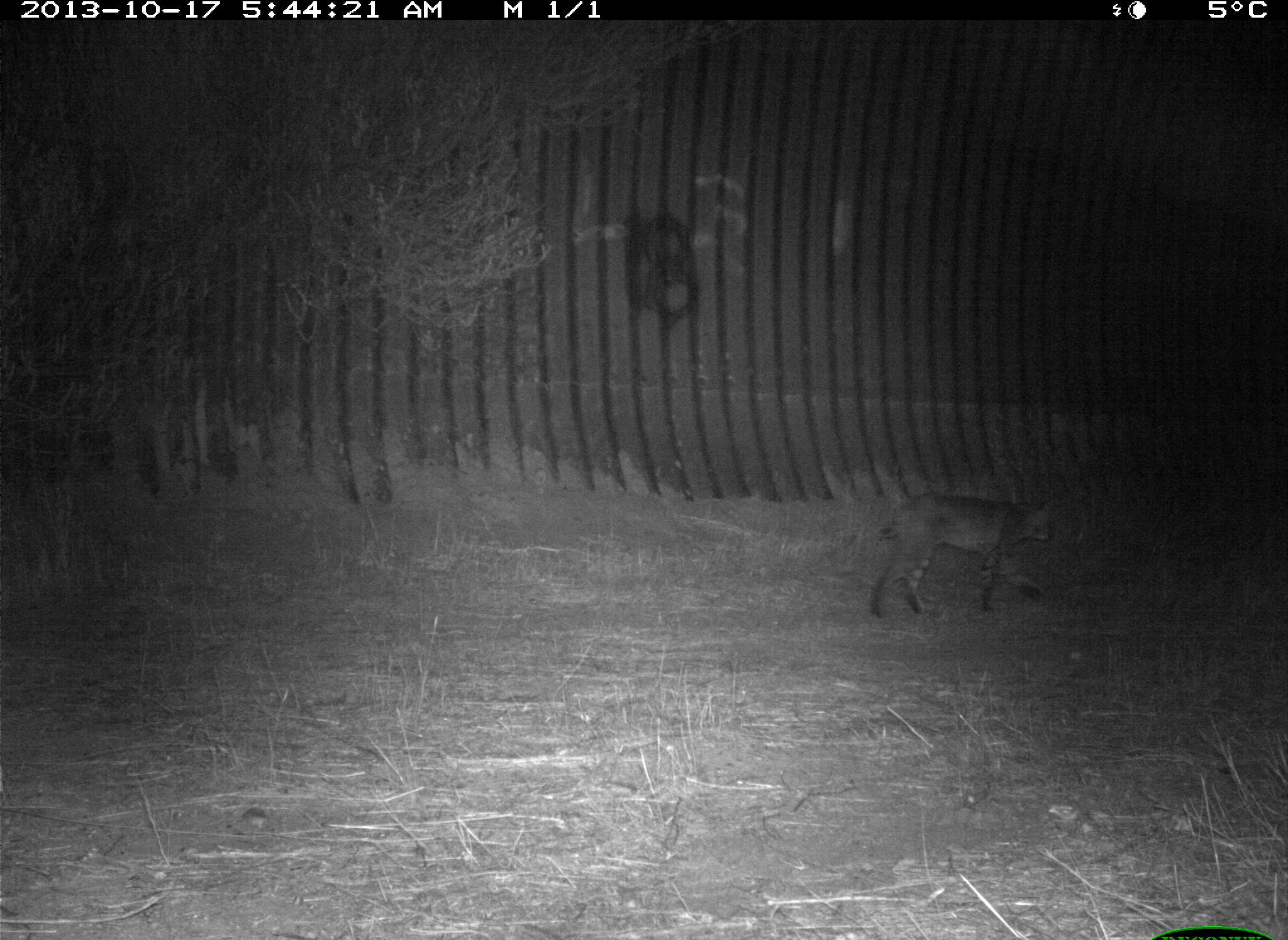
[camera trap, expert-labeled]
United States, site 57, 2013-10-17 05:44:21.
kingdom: Animalia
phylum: Chordata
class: Mammalia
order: Carnivora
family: Felidae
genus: Lynx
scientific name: Lynx rufus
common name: bobcat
Bobcat (Lynx rufus).